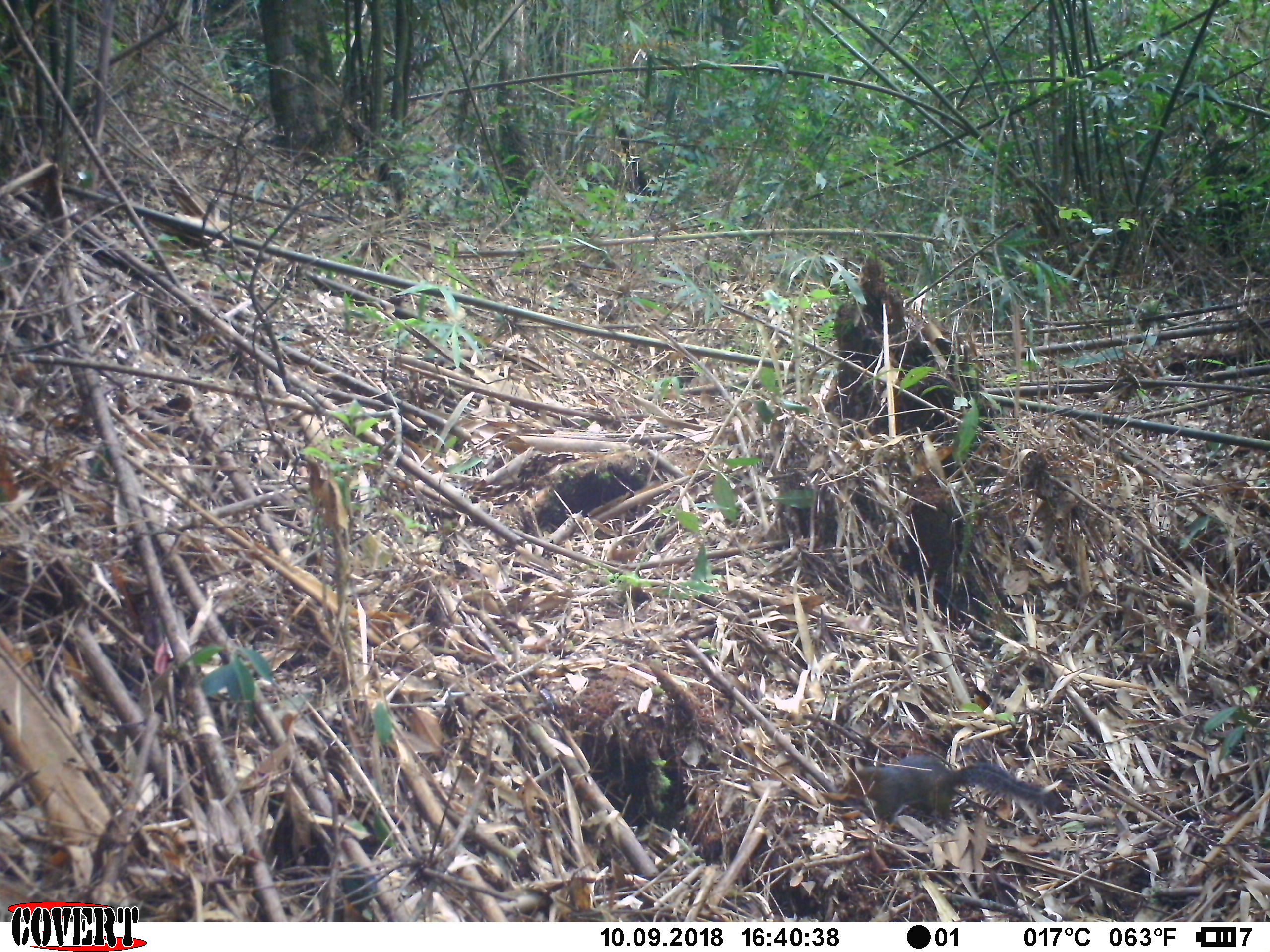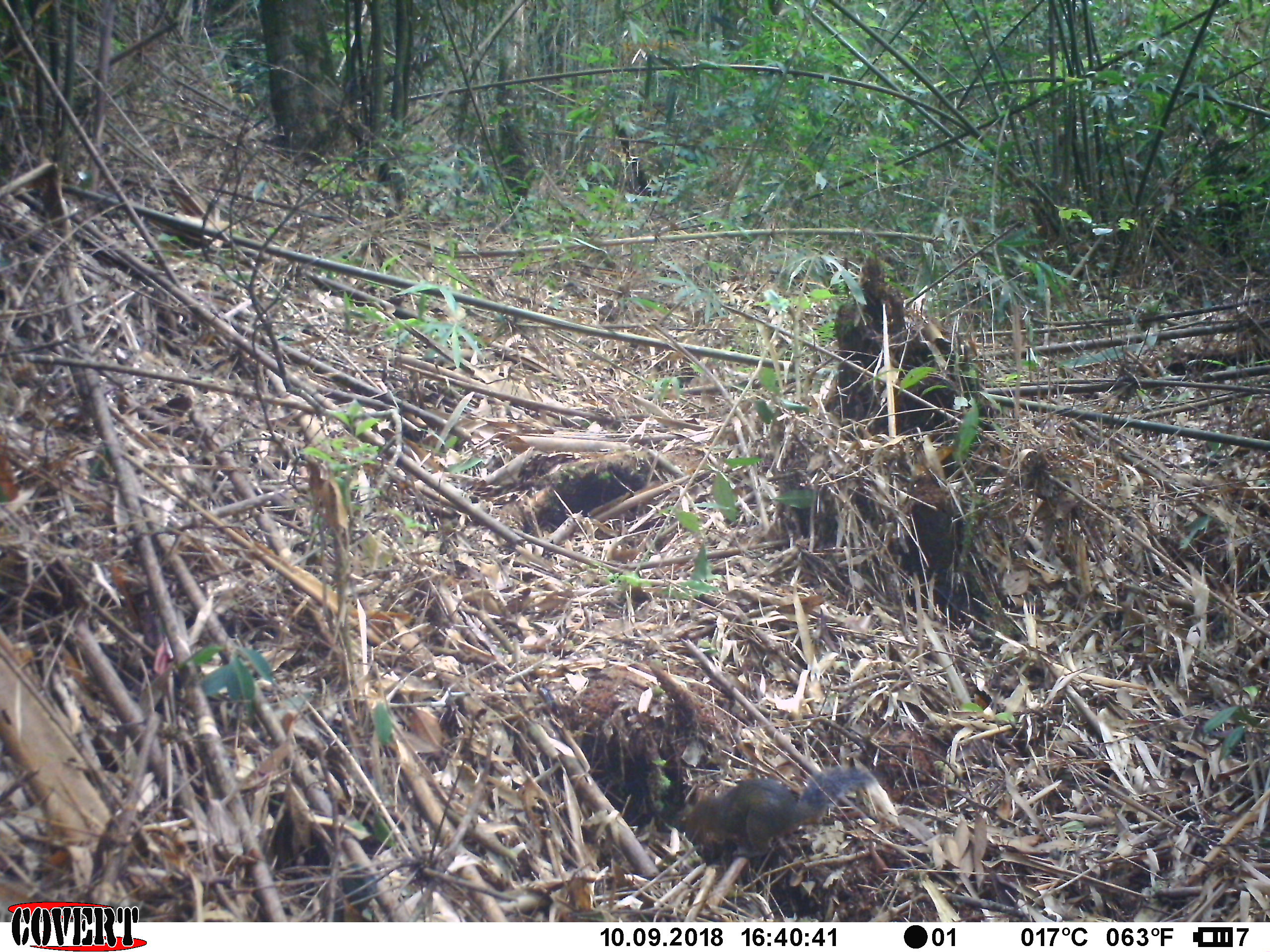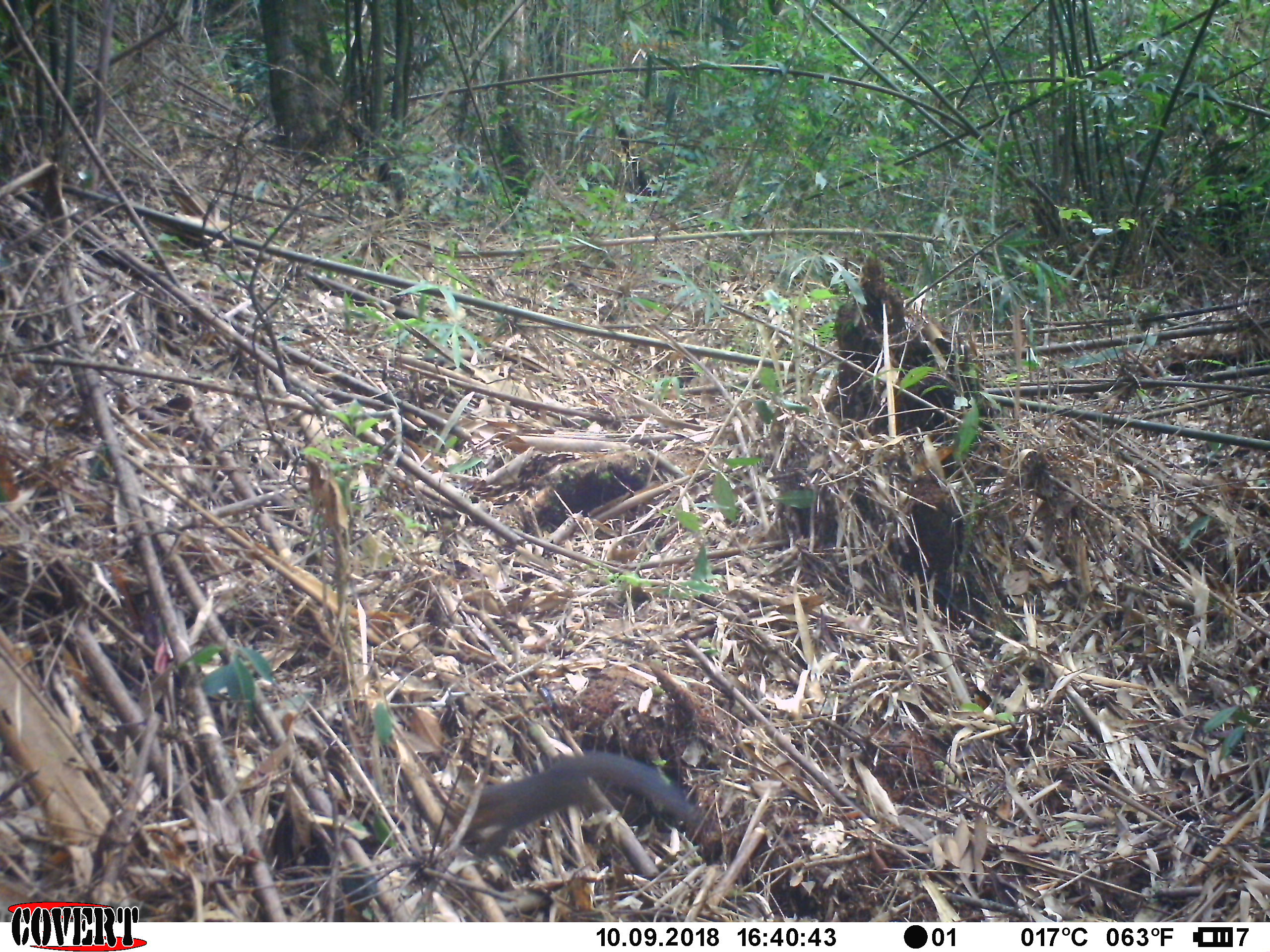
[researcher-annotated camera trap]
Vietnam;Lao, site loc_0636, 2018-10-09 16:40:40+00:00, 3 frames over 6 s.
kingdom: Animalia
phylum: Chordata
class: Mammalia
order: Rodentia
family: Sciuridae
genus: Dremomys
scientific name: Dremomys rufigenis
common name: red-cheeked squirrel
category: red cheeked squirrel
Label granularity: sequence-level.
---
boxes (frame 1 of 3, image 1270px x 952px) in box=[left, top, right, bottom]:
red cheeked squirrel: box=[839, 754, 1071, 826]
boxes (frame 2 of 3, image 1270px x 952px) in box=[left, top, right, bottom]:
red cheeked squirrel: box=[677, 763, 887, 865]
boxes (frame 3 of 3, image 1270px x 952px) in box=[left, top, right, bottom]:
red cheeked squirrel: box=[454, 748, 717, 863]